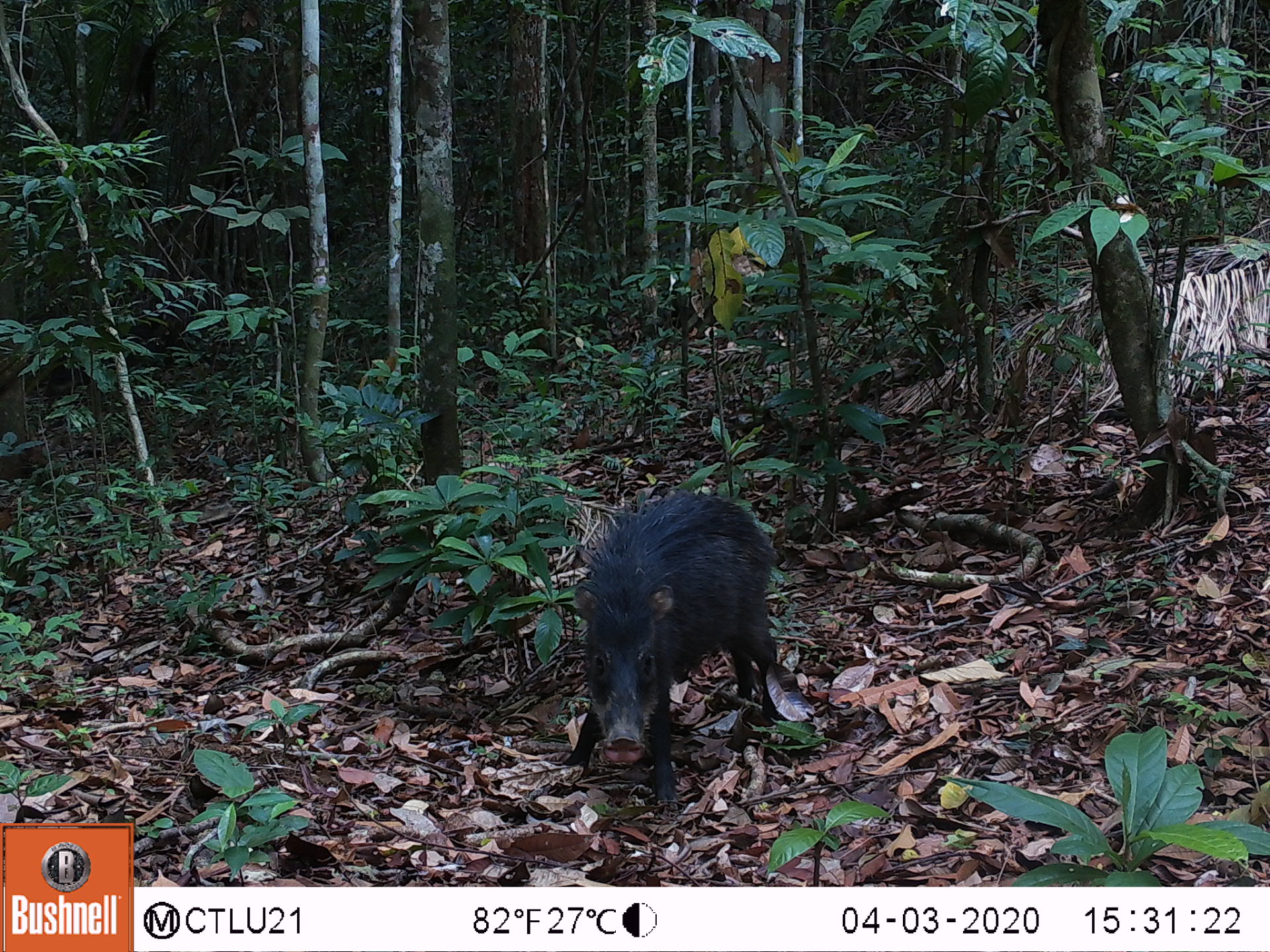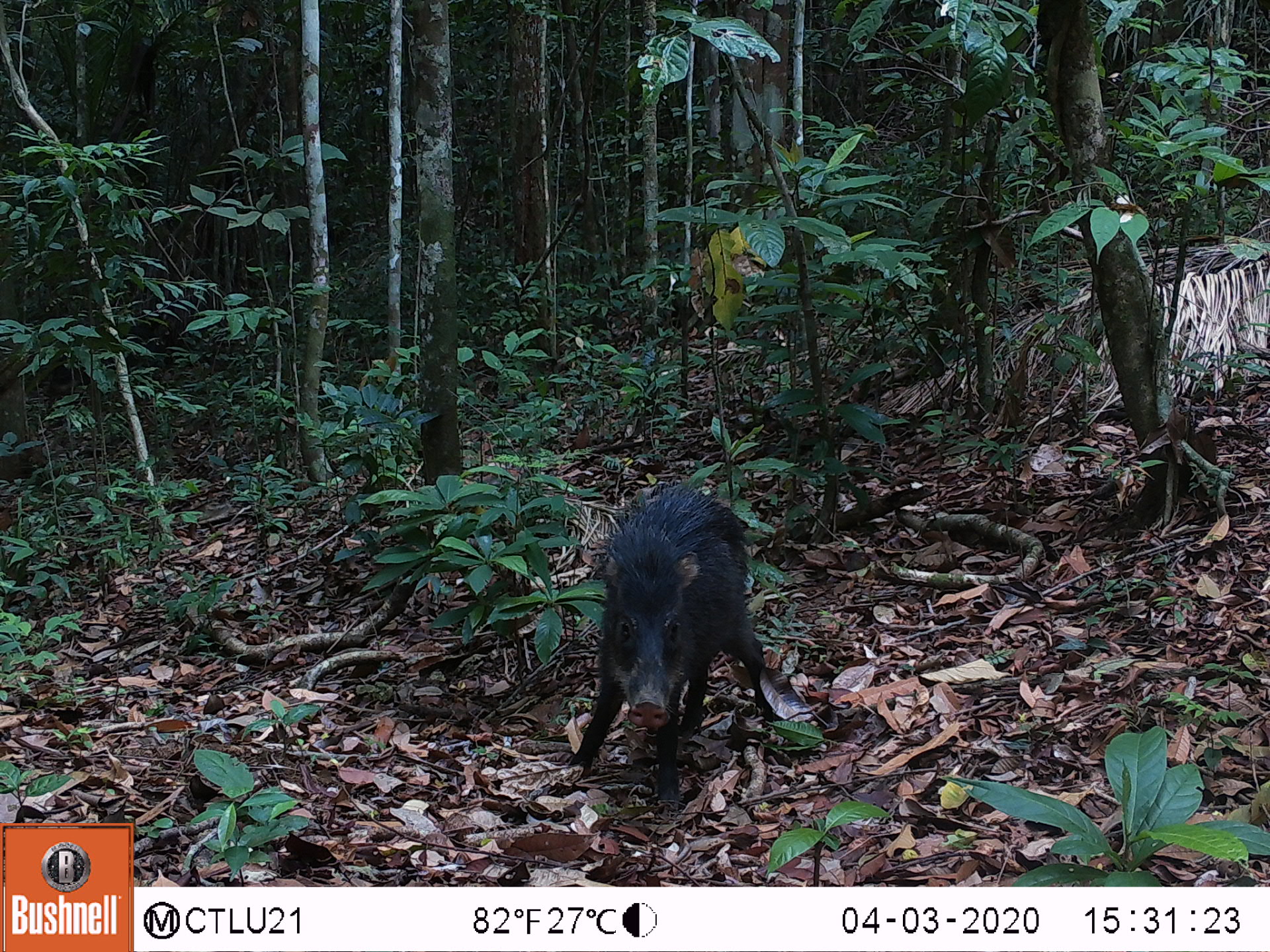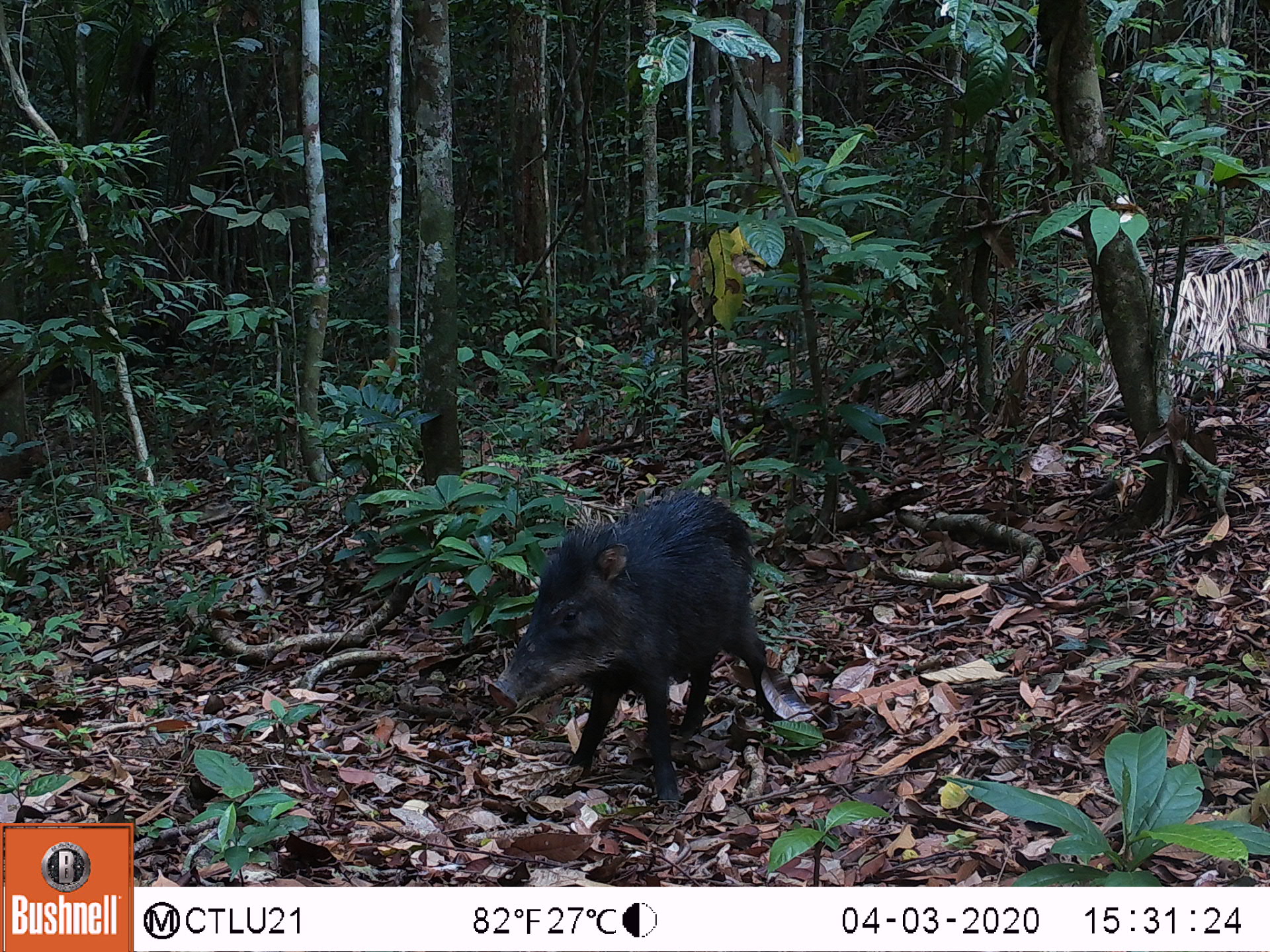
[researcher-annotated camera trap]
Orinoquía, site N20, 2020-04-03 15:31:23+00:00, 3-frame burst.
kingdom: Animalia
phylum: Chordata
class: Mammalia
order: Artiodactyla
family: Tayassuidae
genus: Tayassu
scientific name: Tayassu pecari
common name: white-lipped peccary